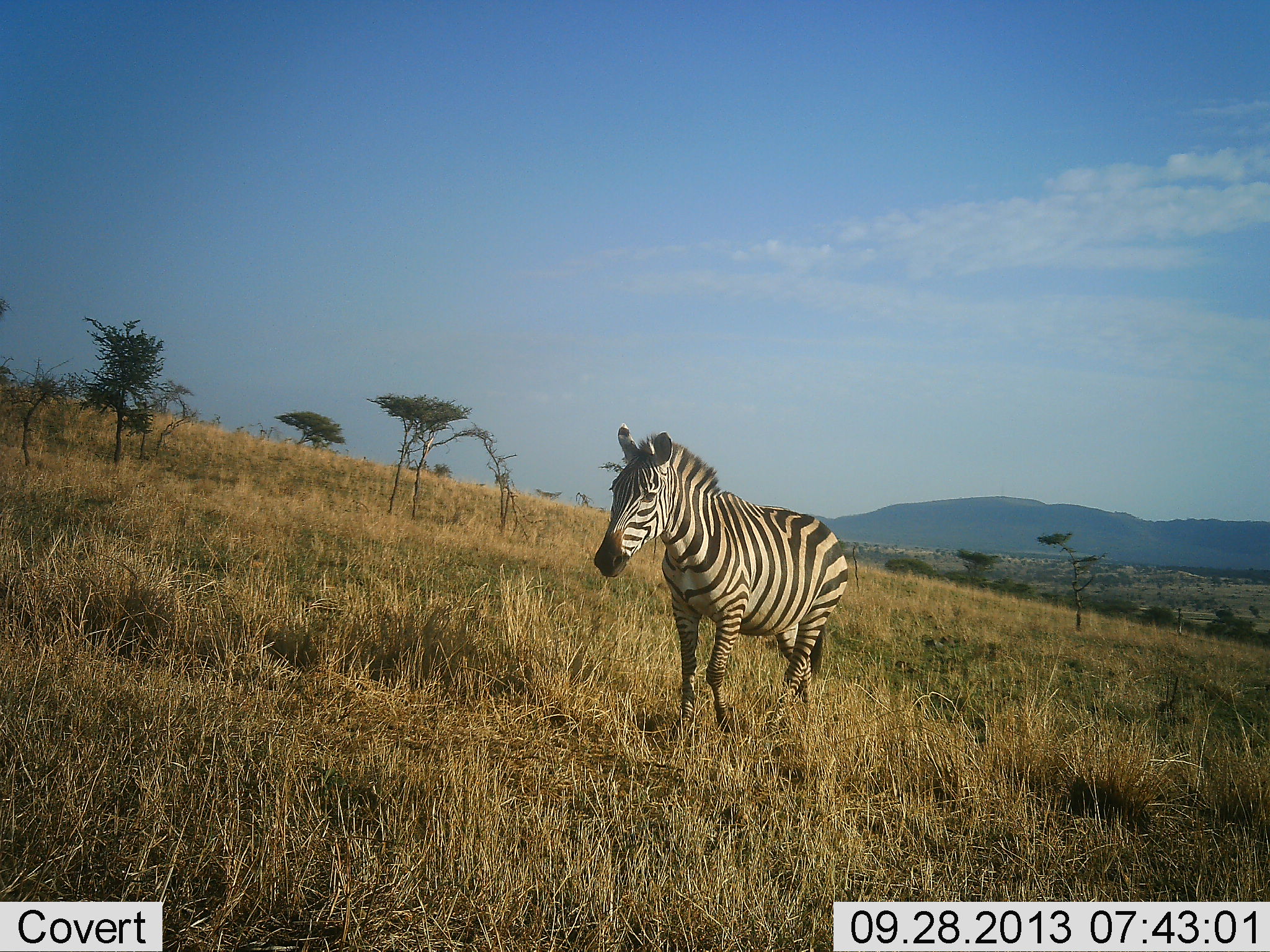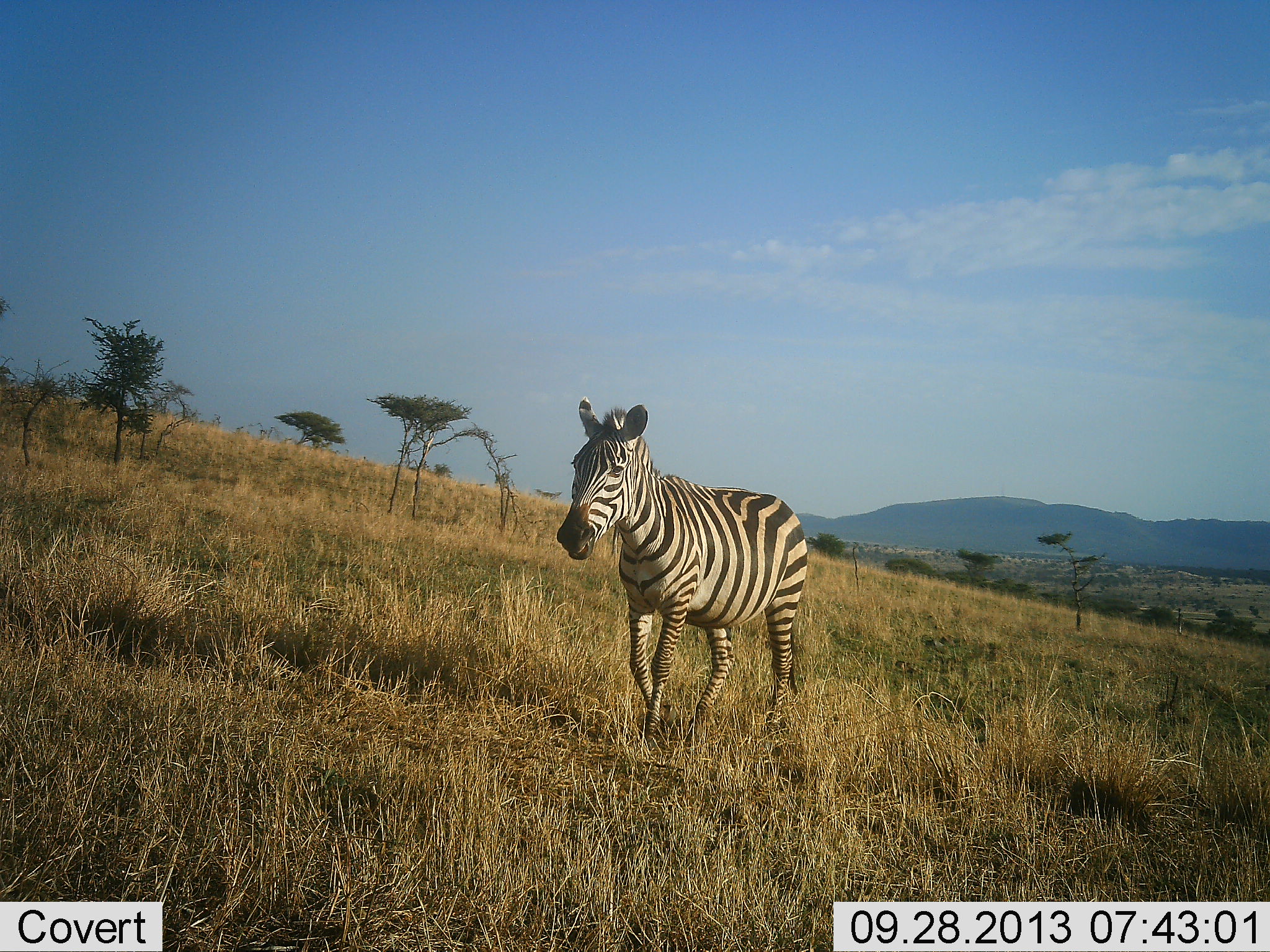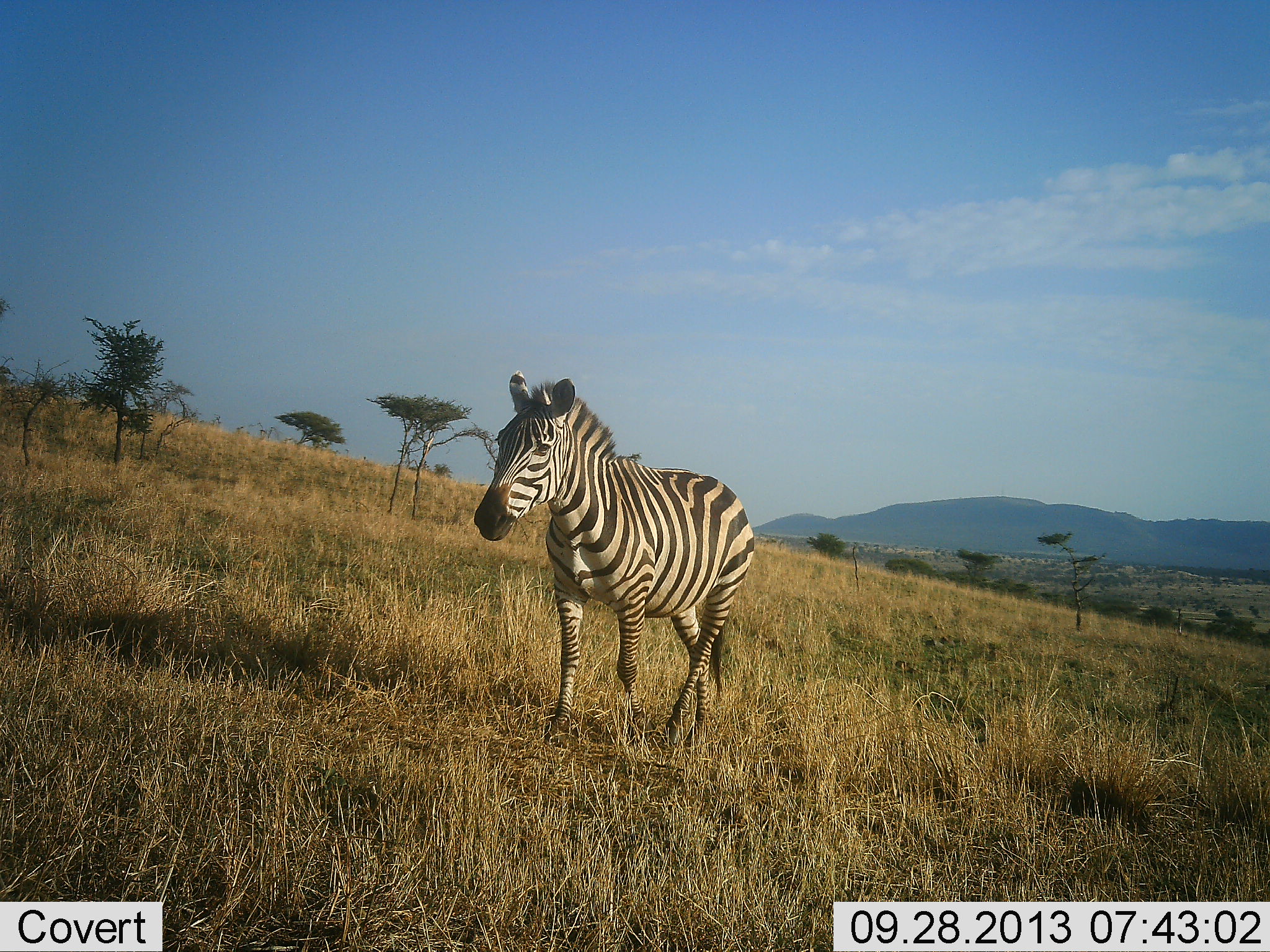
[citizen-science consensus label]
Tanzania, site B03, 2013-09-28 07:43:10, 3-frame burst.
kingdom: Animalia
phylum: Chordata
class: Mammalia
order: Perissodactyla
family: Equidae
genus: Equus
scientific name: Equus quagga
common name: plains zebra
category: zebra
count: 1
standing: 22%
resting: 0%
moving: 85%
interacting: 0%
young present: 0%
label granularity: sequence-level